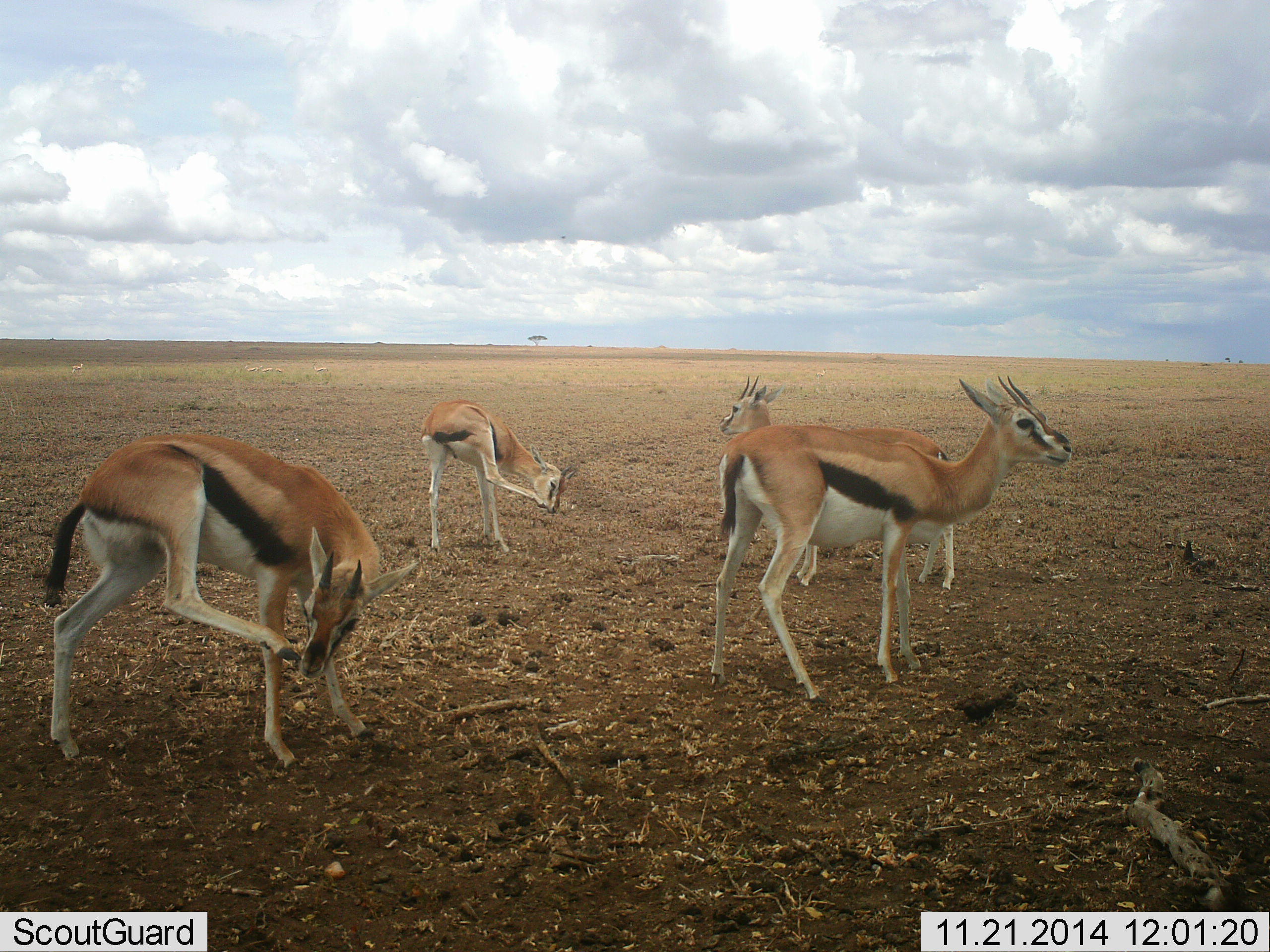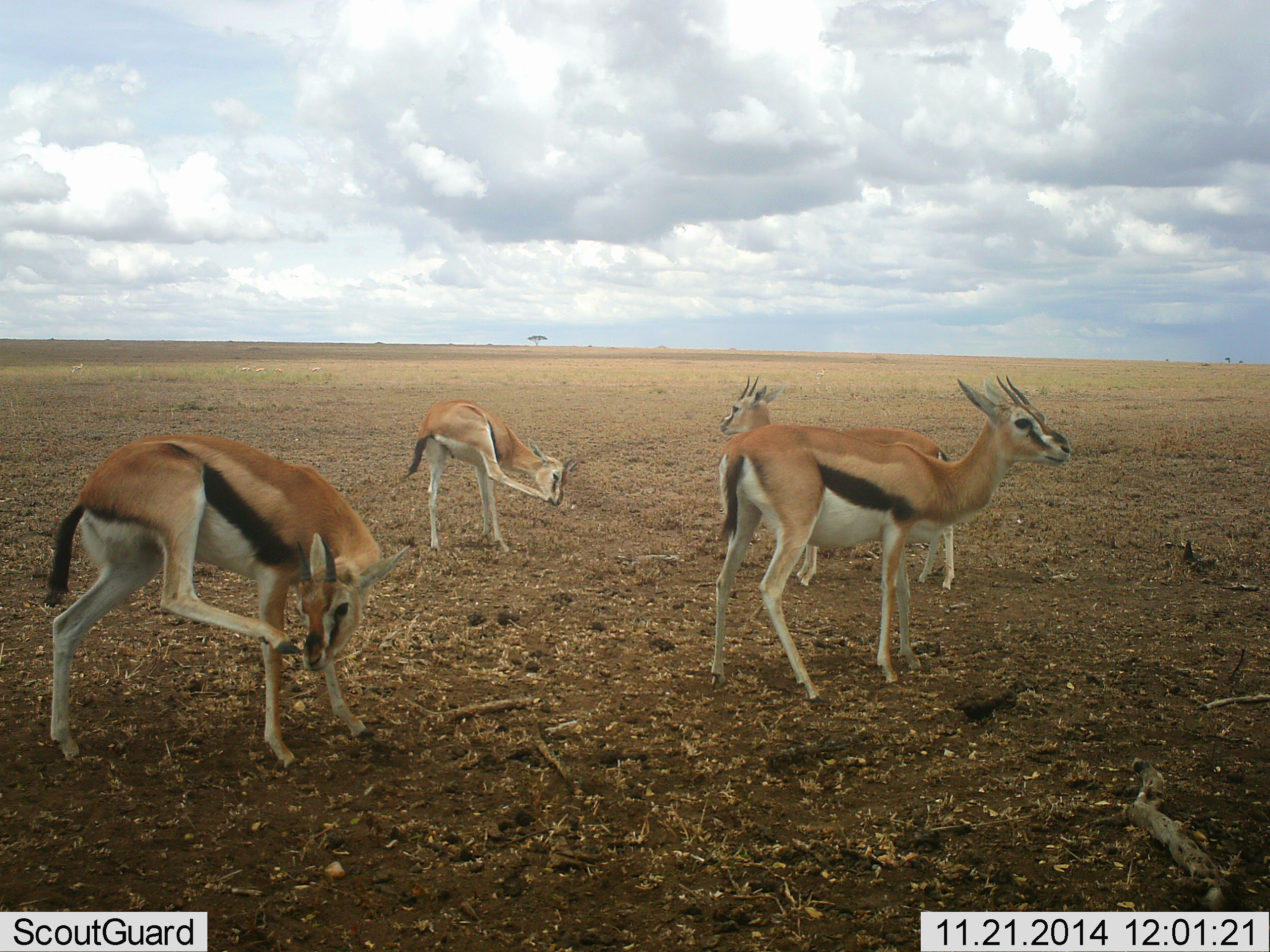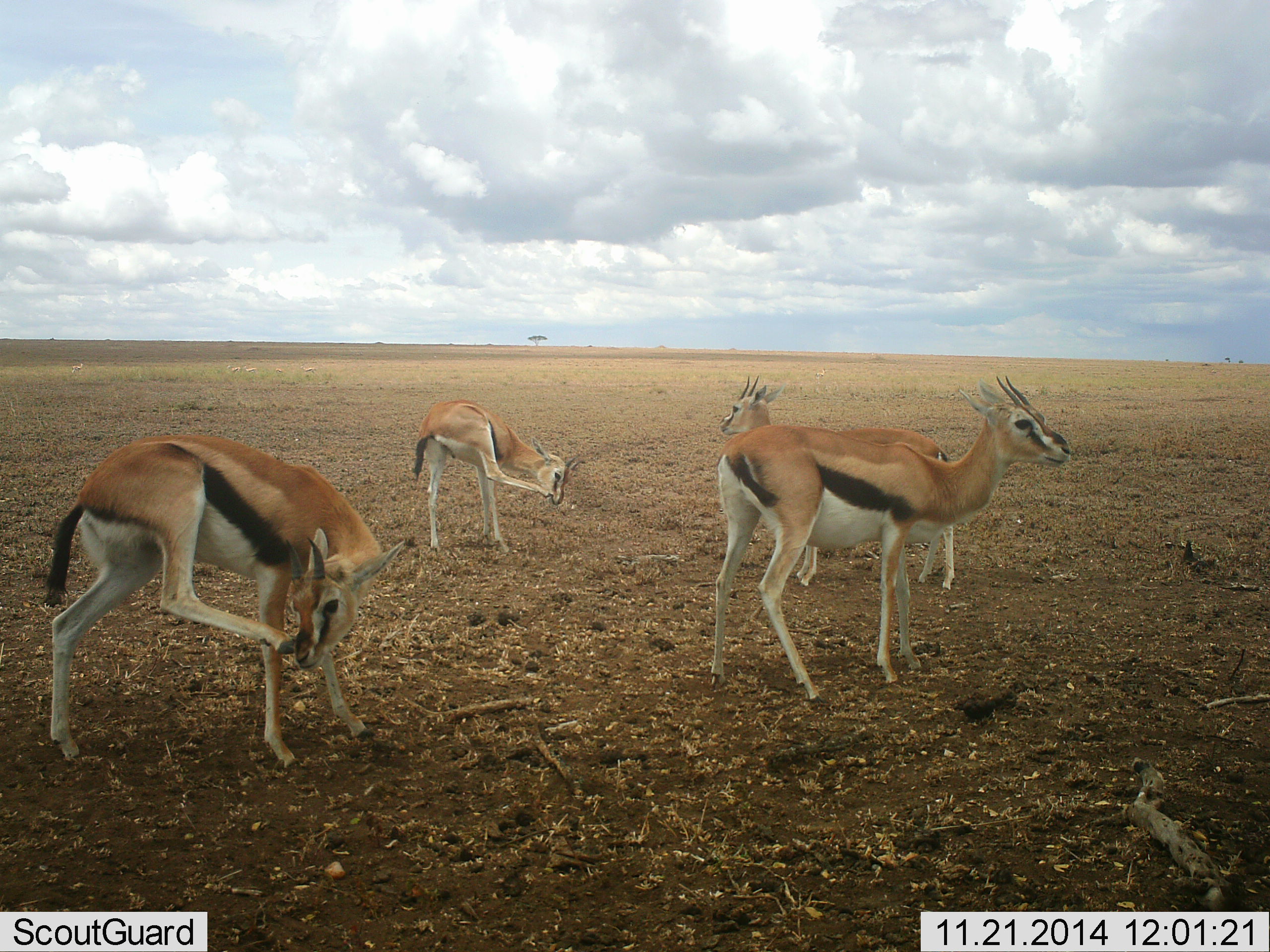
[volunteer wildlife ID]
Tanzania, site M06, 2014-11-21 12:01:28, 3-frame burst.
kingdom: Animalia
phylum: Chordata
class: Mammalia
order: Artiodactyla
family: Bovidae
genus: Eudorcas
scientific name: Eudorcas thomsonii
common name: thomson's gazelle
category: gazellethomsons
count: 4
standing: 100%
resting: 0%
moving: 10%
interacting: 10%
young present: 10%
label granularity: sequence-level